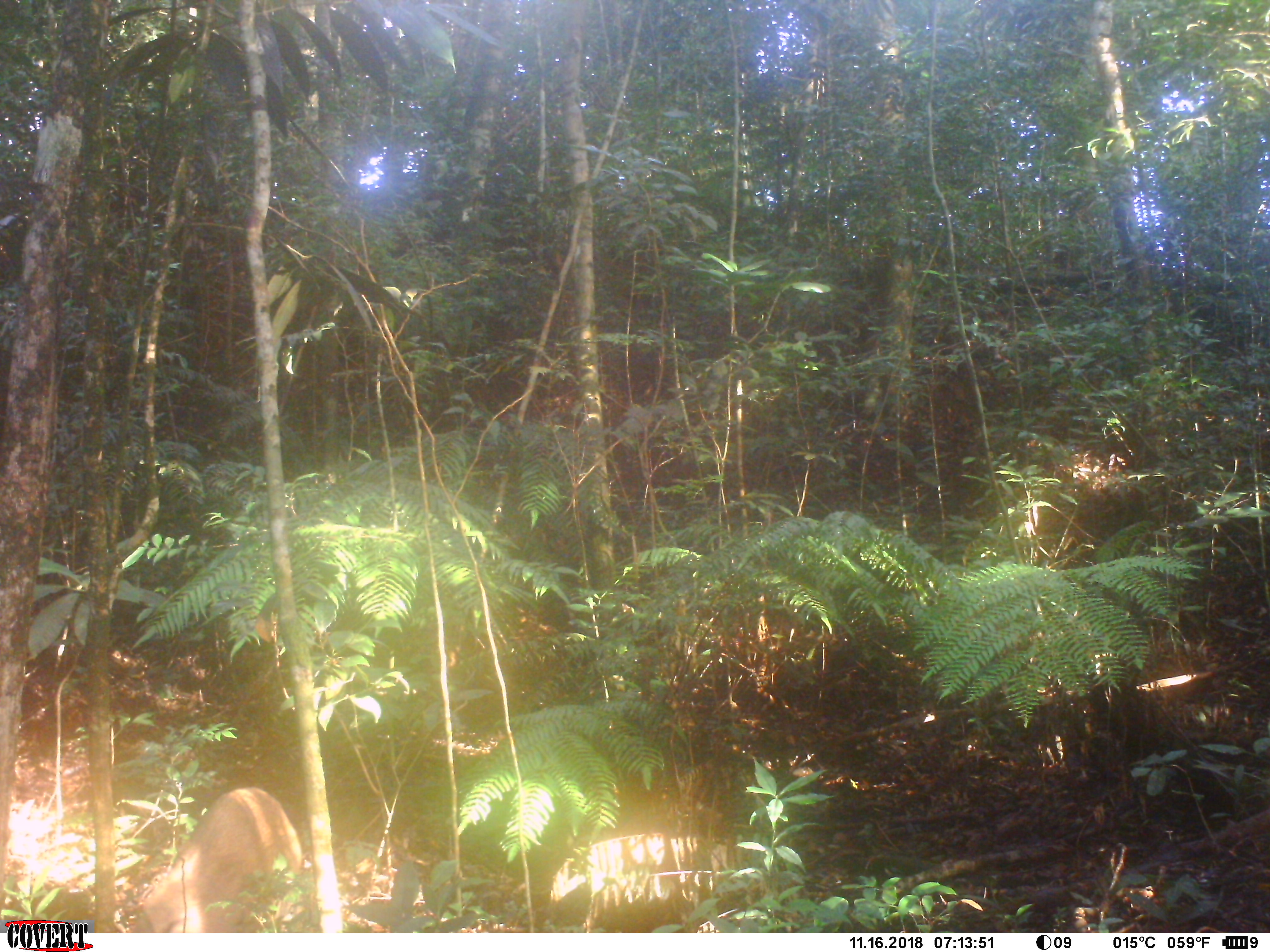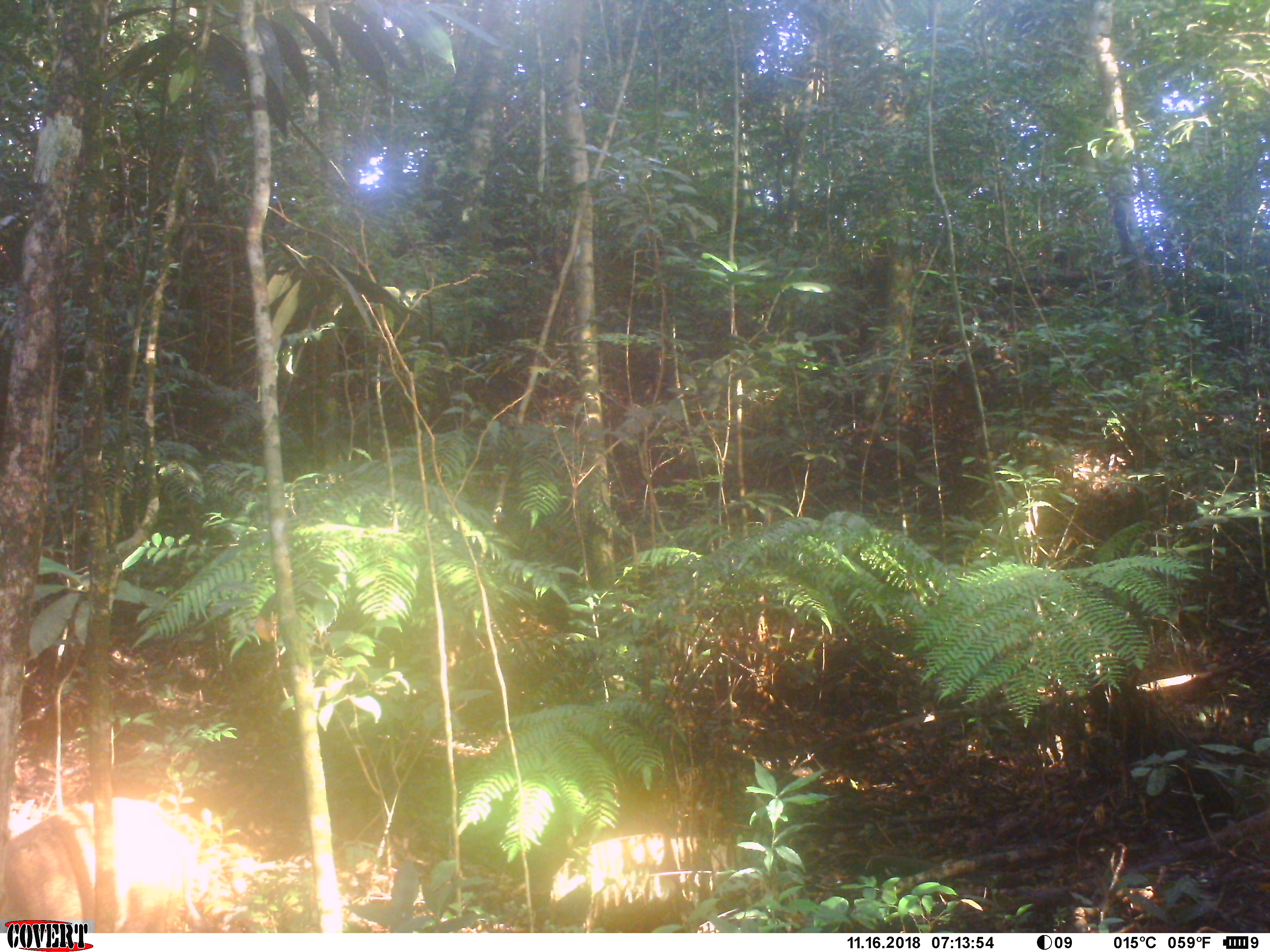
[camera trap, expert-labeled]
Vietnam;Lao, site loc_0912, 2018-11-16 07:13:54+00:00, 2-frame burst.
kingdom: Animalia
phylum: Chordata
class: Mammalia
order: Artiodactyla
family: Suidae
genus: Sus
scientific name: Sus scrofa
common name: eurasian wild pig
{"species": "eurasian wild pig (Sus scrofa)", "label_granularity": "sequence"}